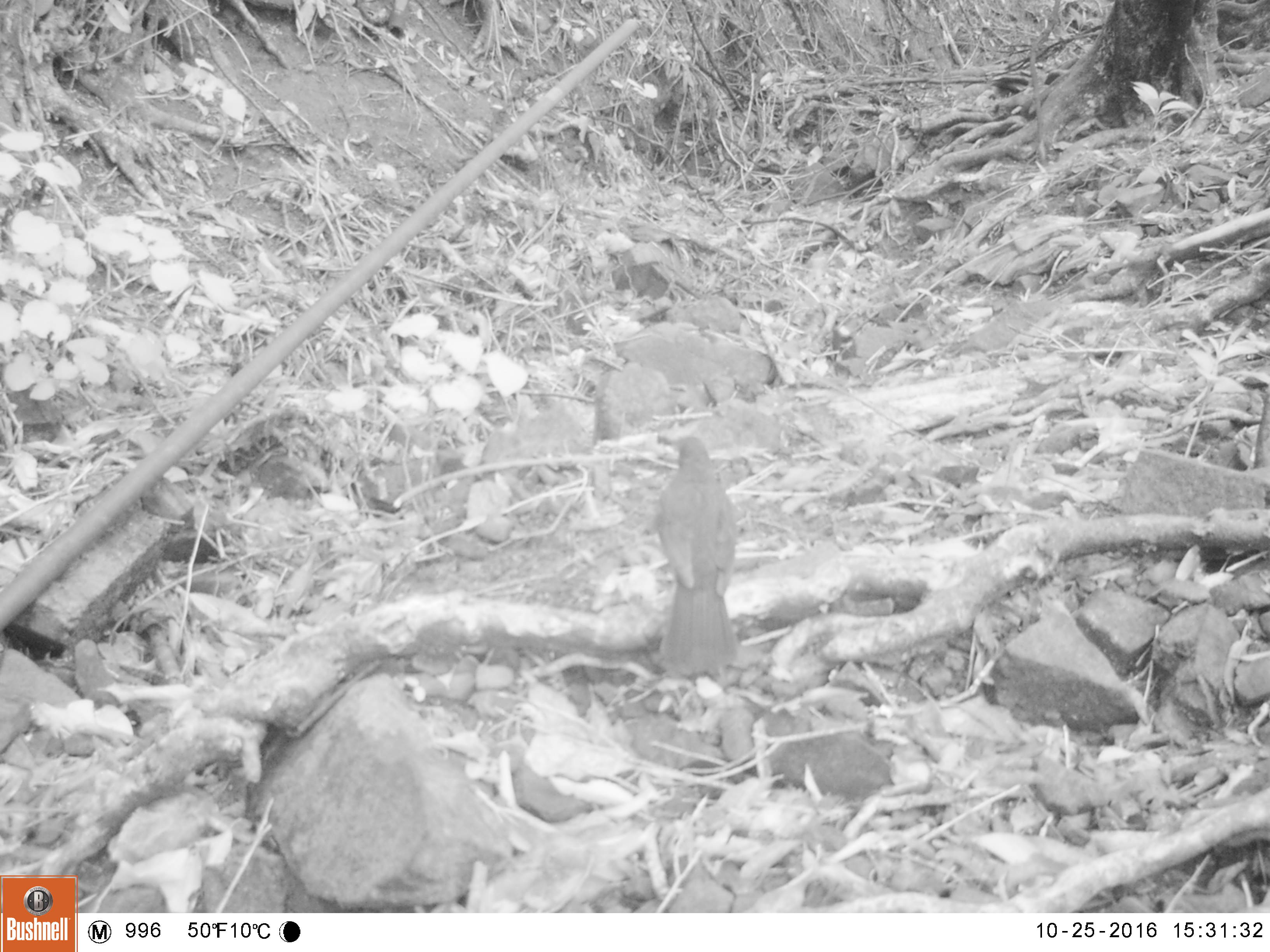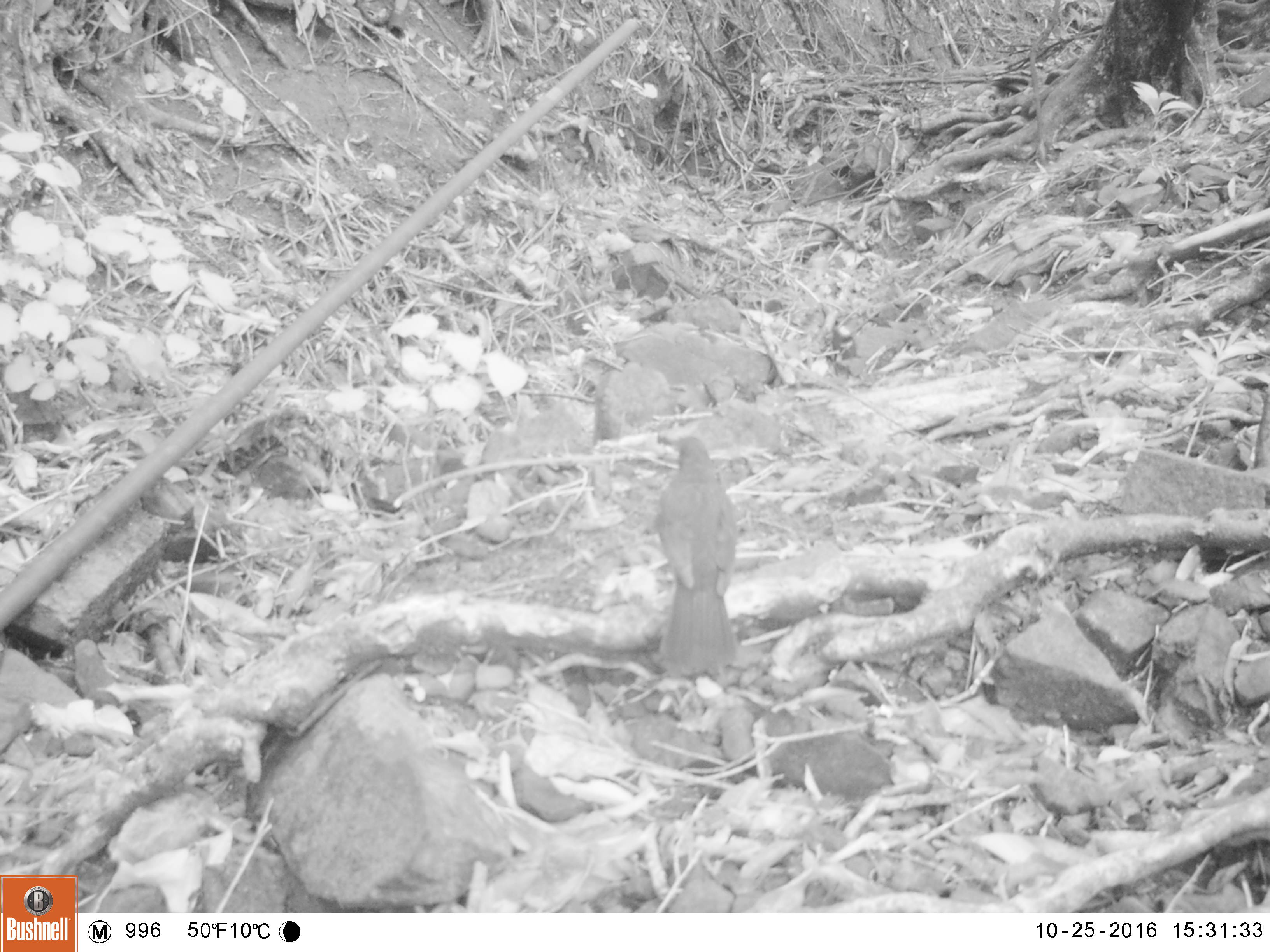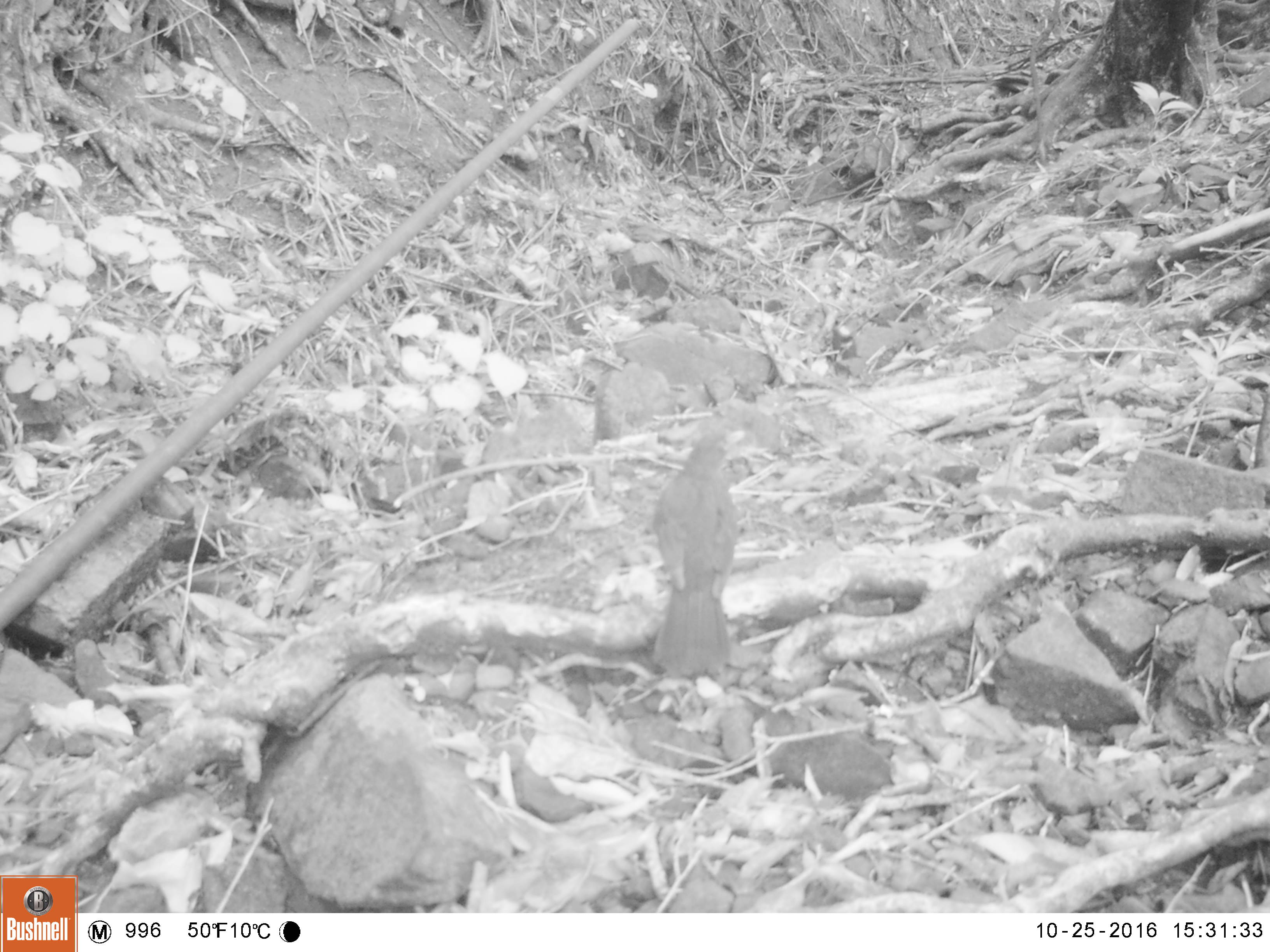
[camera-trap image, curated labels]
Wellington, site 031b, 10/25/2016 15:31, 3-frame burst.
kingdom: Animalia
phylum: Chordata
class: Aves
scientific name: Aves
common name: bird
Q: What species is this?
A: Bird (Aves).